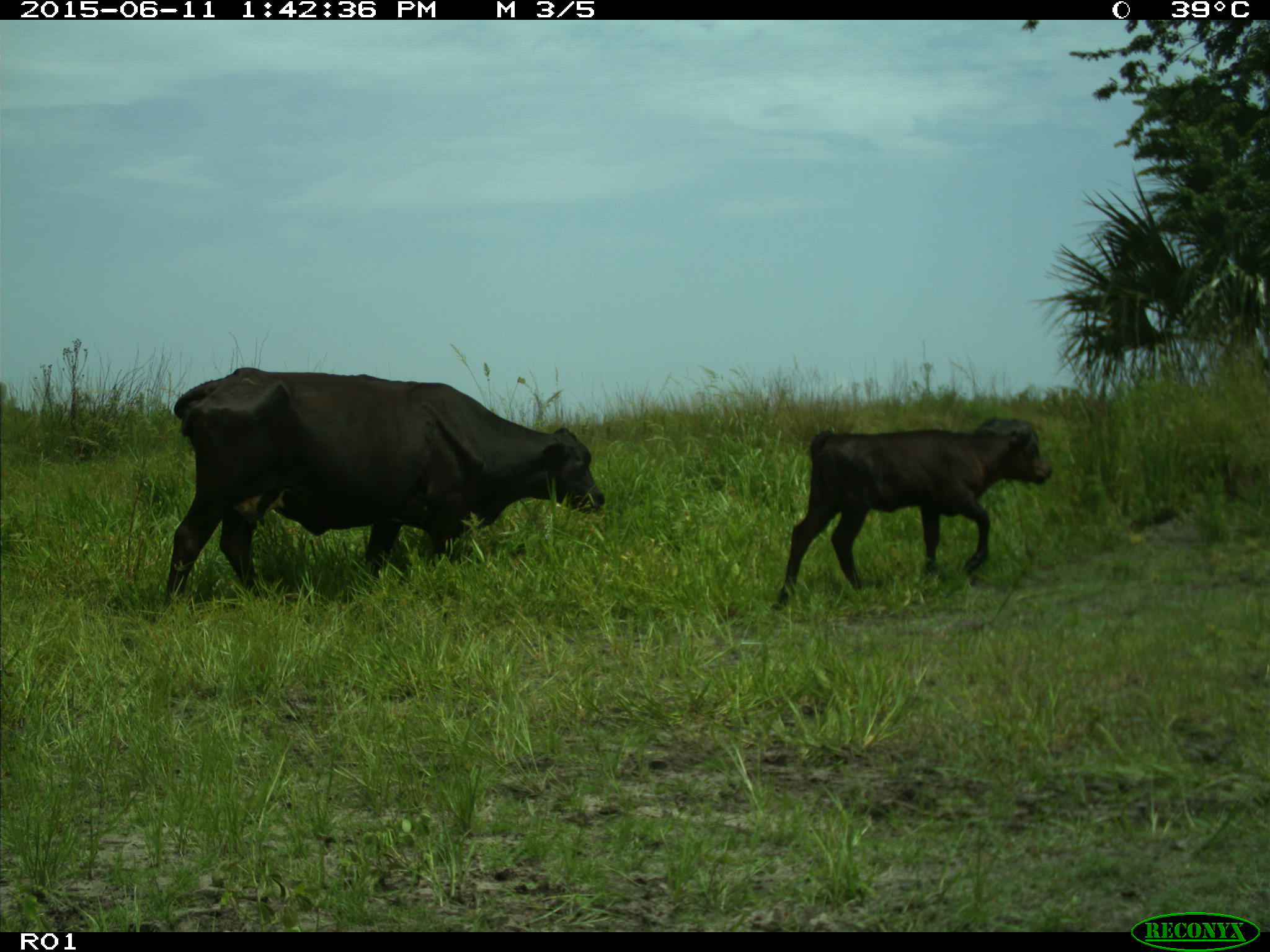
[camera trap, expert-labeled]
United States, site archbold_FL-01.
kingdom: Animalia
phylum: Chordata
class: Mammalia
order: Artiodactyla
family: Bovidae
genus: Bos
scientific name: Bos taurus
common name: domestic cow